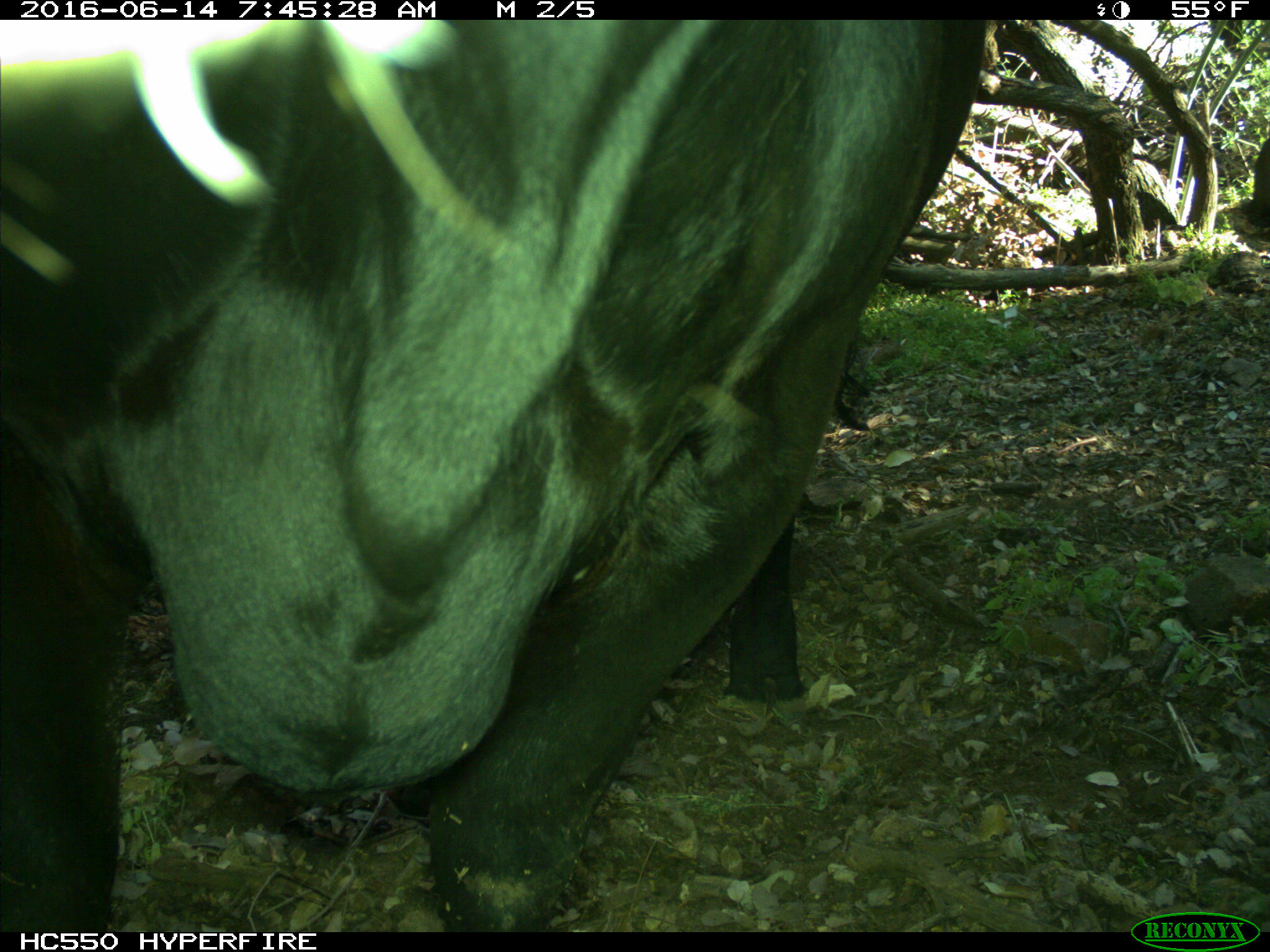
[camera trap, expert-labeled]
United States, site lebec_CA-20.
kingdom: Animalia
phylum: Chordata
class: Mammalia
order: Artiodactyla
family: Bovidae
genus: Bos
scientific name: Bos taurus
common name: domestic cow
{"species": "Bos taurus (domestic cow)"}